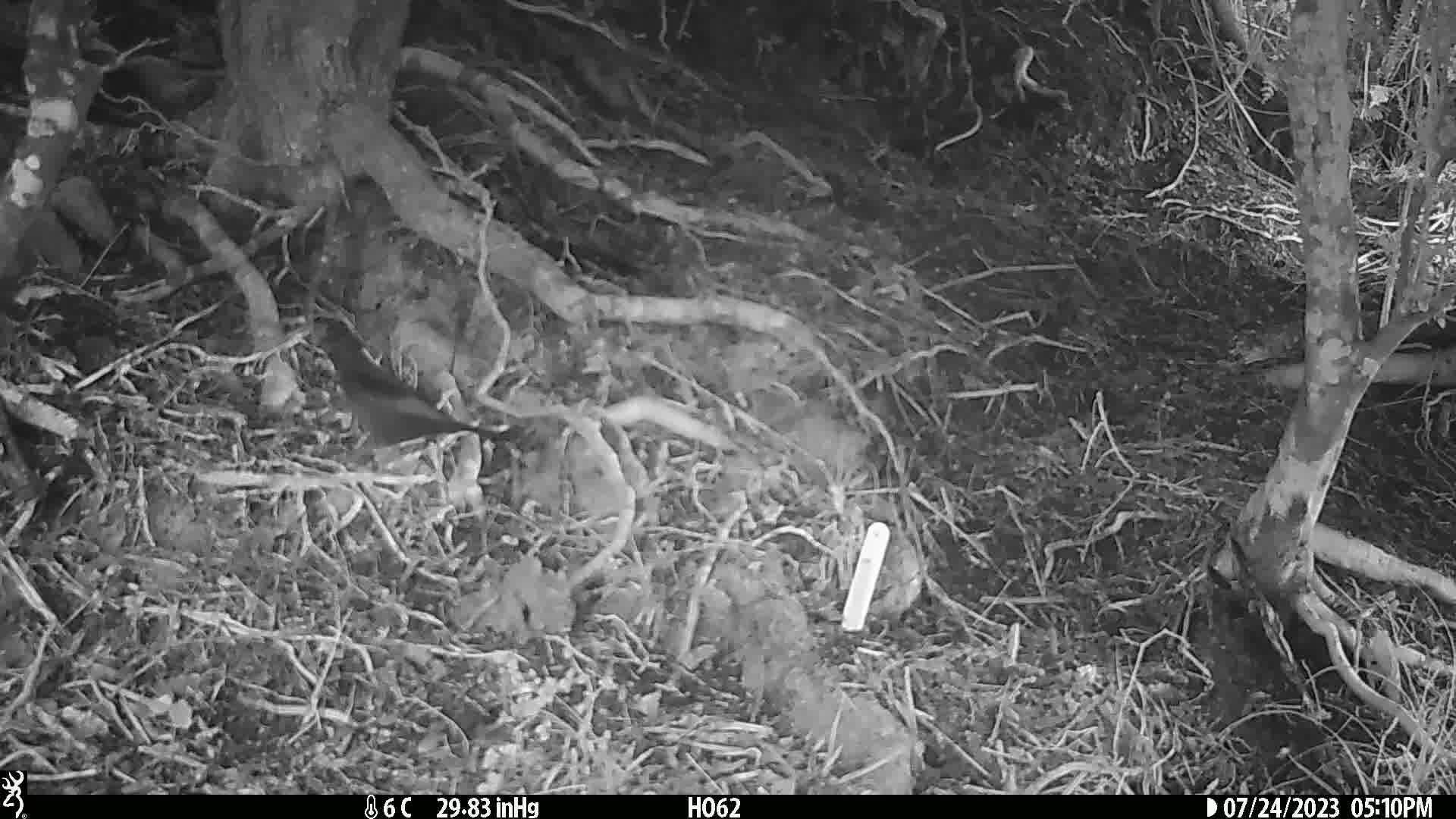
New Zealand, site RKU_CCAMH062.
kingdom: Animalia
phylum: Chordata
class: Aves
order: Passeriformes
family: Turdidae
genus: Turdus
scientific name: Turdus merula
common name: eurasian blackbird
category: blackbird